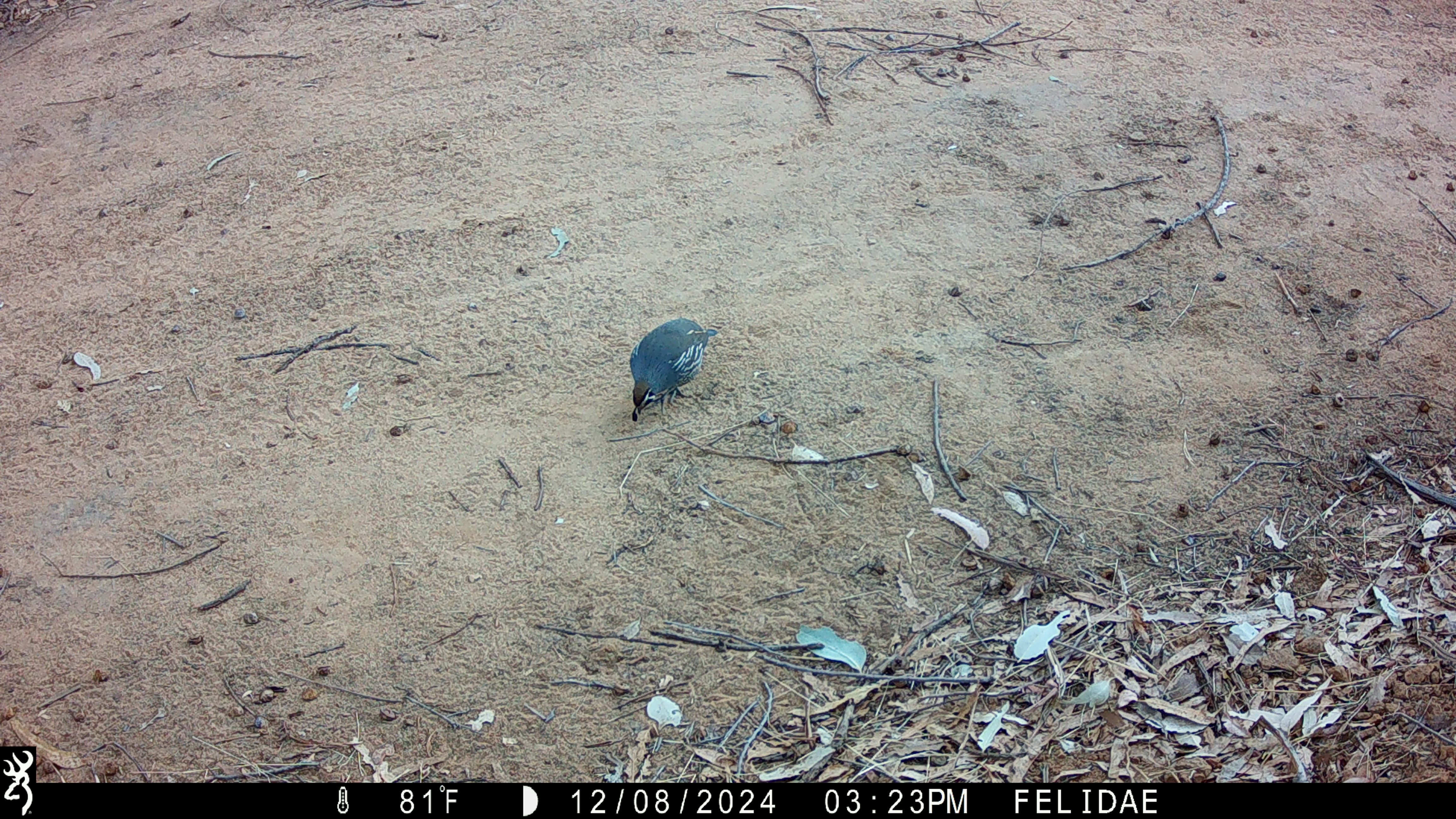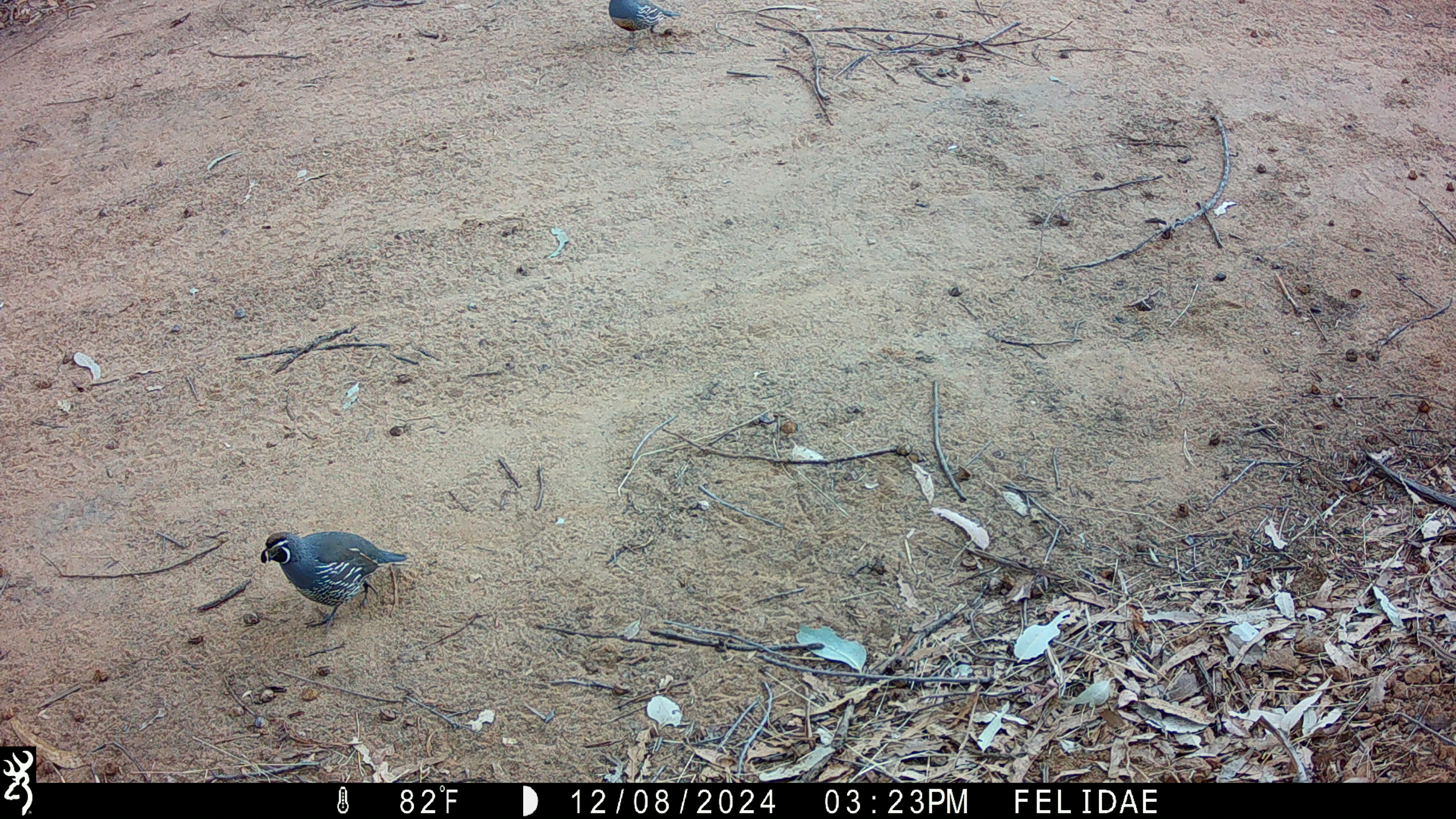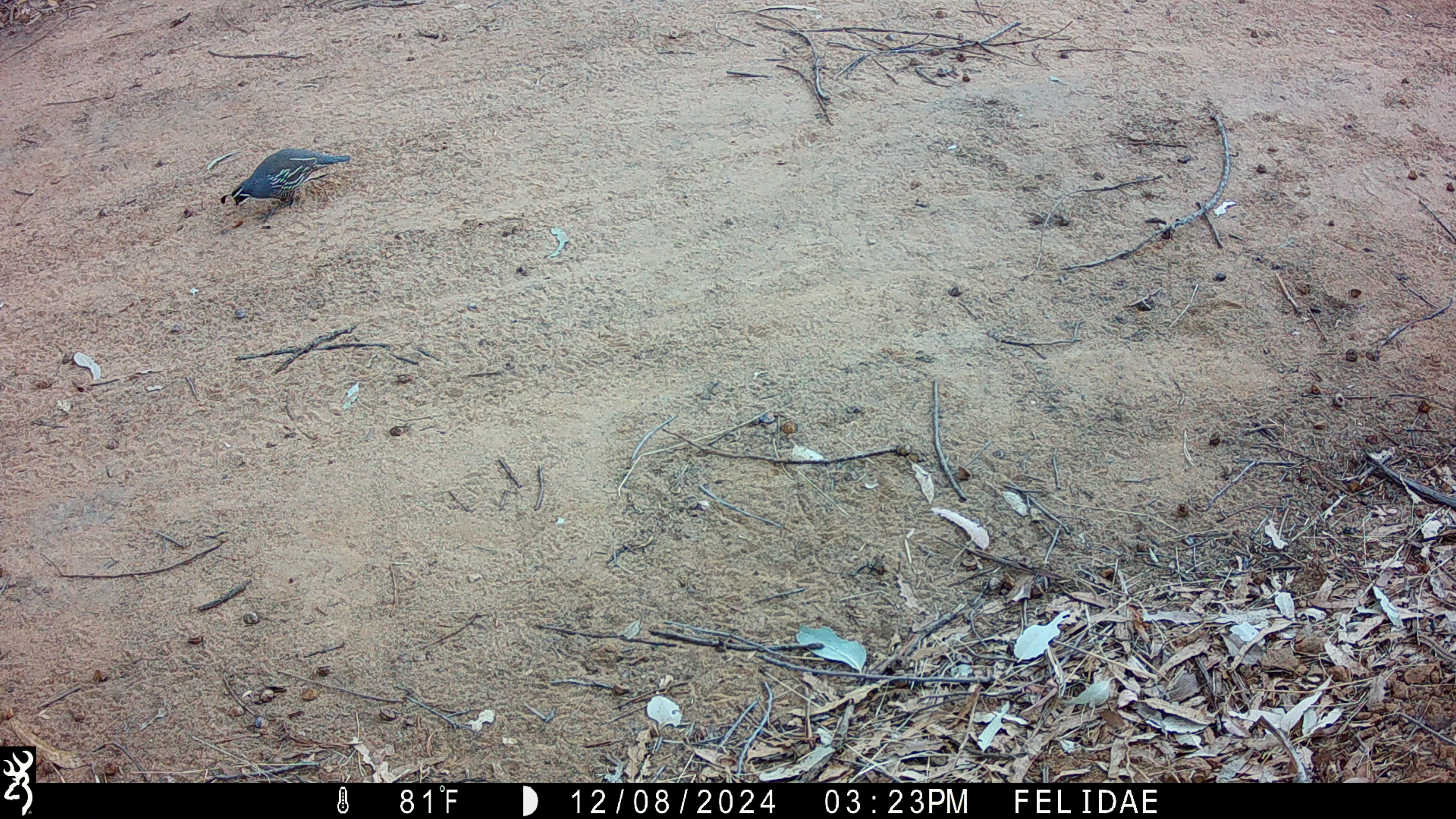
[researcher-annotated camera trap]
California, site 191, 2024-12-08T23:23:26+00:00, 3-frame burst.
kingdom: Animalia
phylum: Chordata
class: Aves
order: Galliformes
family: Odontophoridae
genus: Callipepla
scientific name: Callipepla californica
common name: california quail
California quail (Callipepla californica).